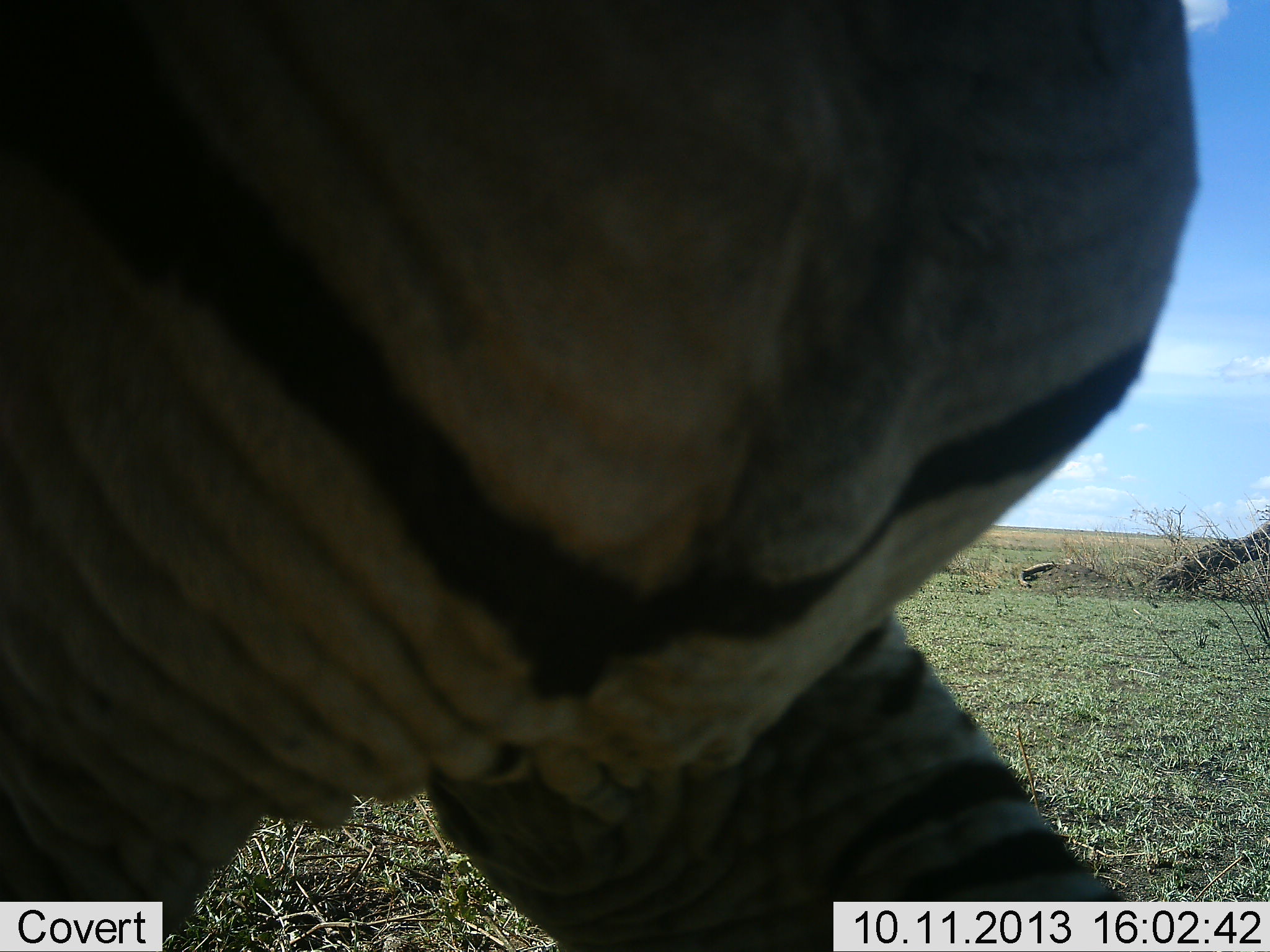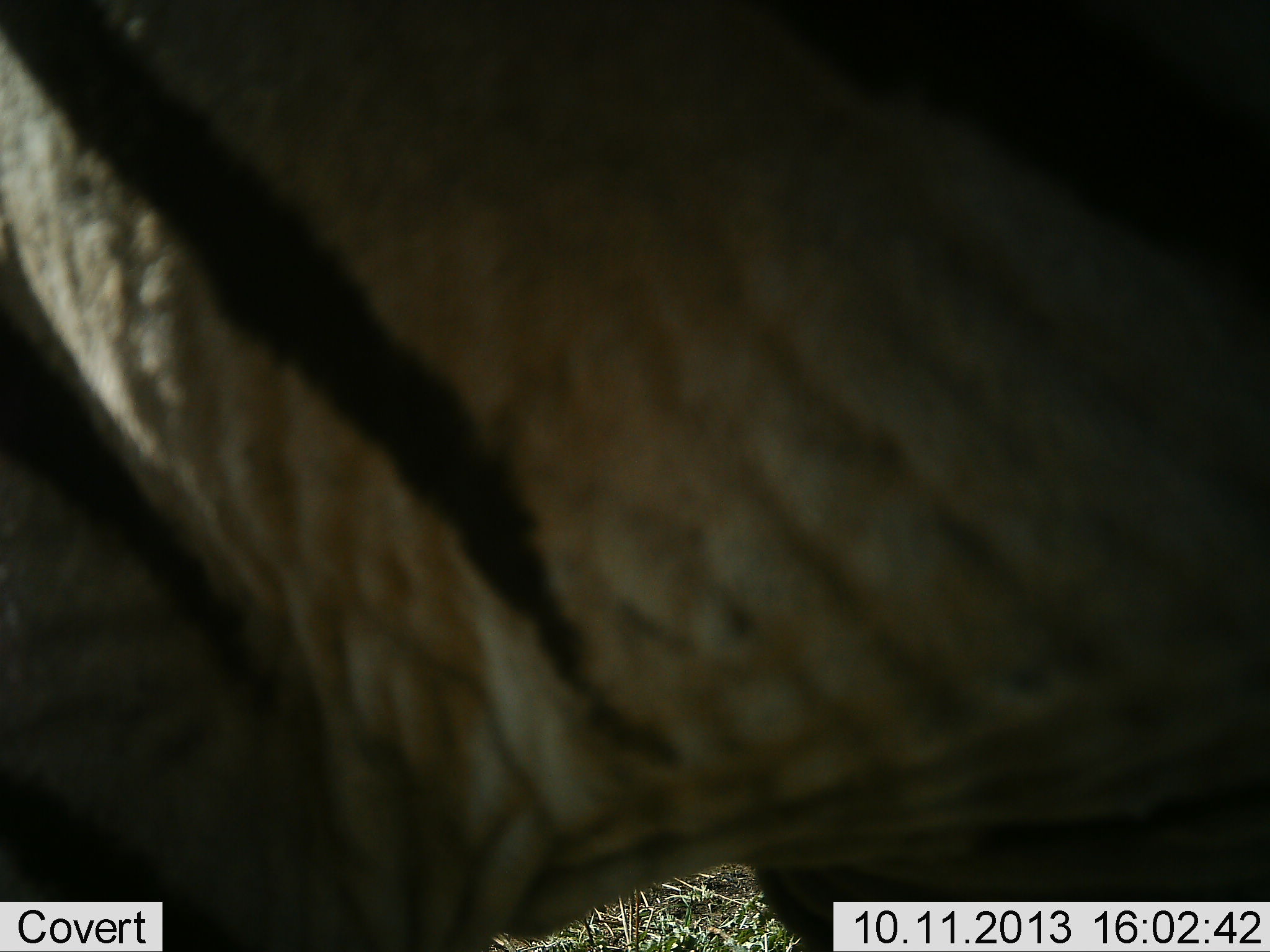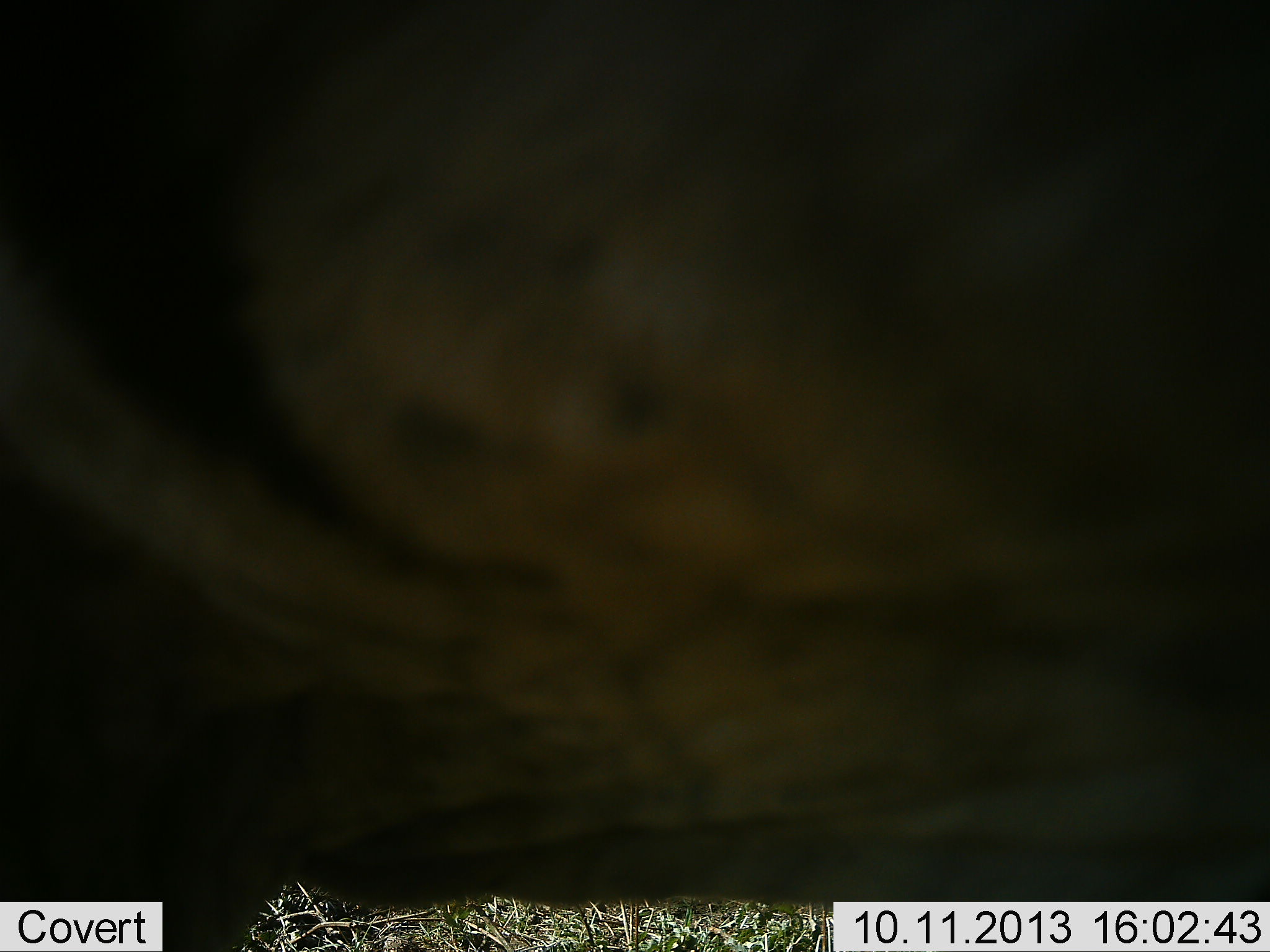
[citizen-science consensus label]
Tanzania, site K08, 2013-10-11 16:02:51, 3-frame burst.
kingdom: Animalia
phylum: Chordata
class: Mammalia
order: Perissodactyla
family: Equidae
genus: Equus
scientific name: Equus quagga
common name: plains zebra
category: zebra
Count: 1.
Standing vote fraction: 40%.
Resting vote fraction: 0%.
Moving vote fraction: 60%.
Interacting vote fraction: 0%.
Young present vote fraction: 0%.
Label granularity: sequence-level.